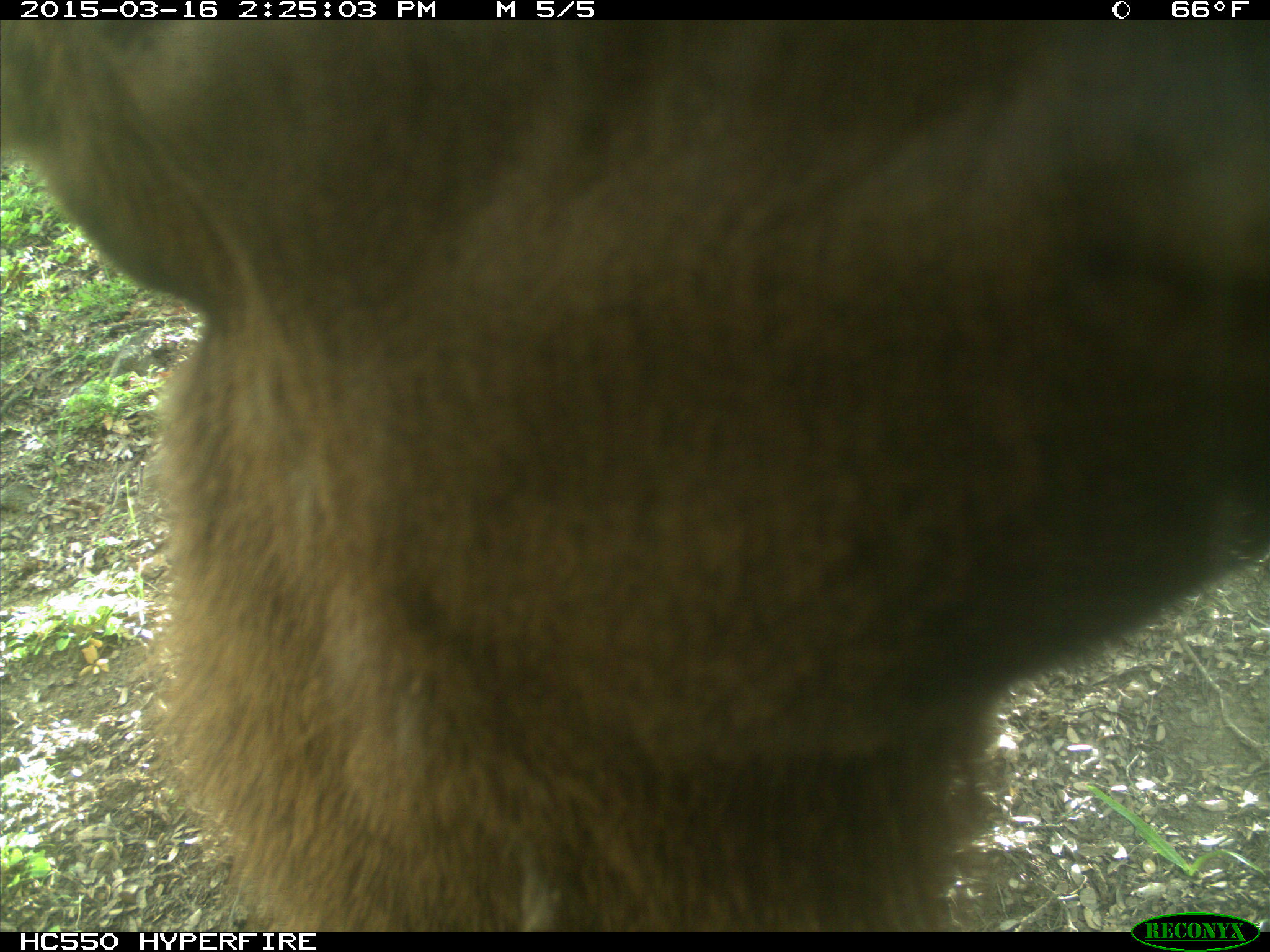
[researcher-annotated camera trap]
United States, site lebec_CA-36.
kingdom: Animalia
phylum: Chordata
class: Mammalia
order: Artiodactyla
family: Cervidae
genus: Cervus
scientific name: Cervus canadensis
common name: elk